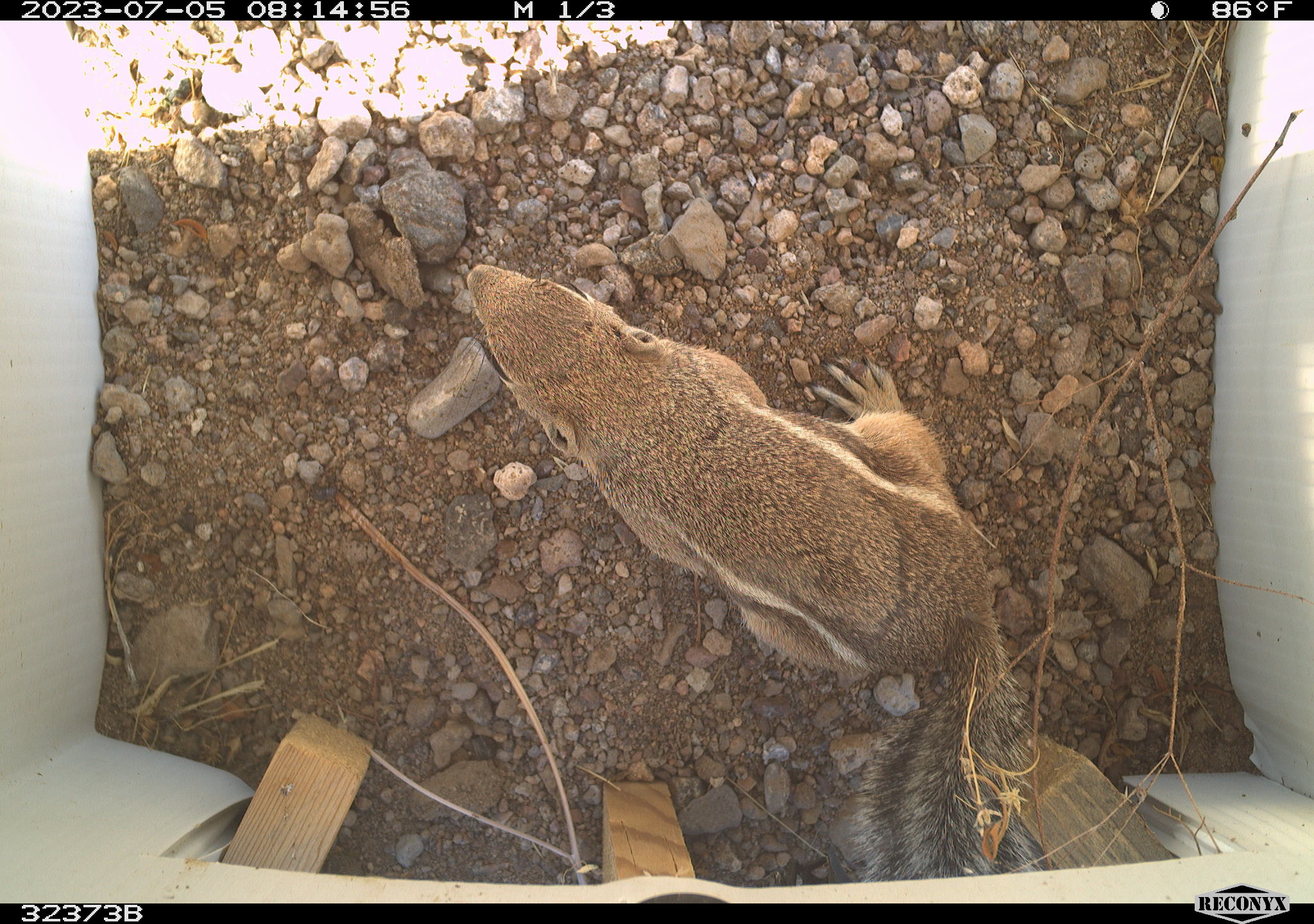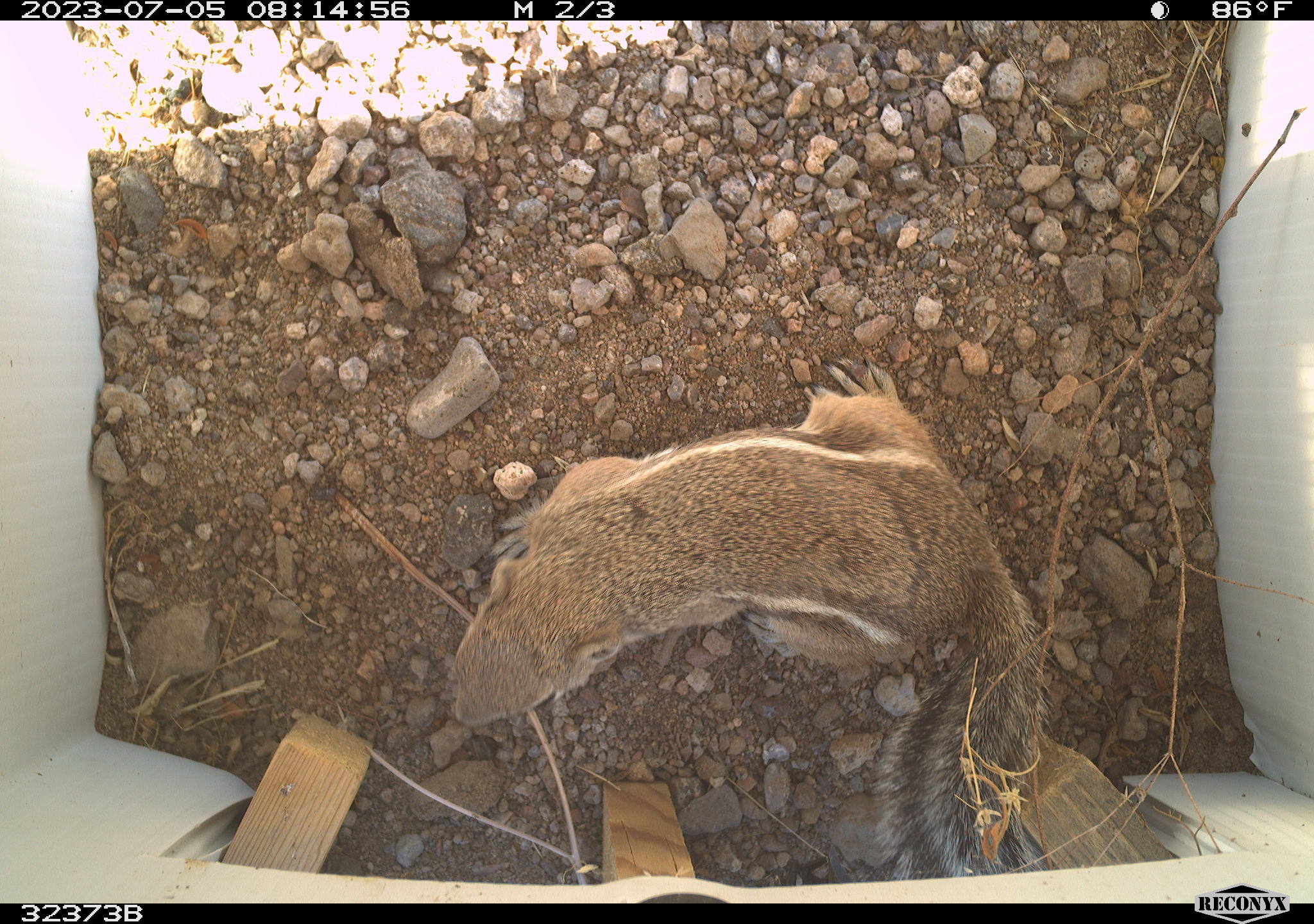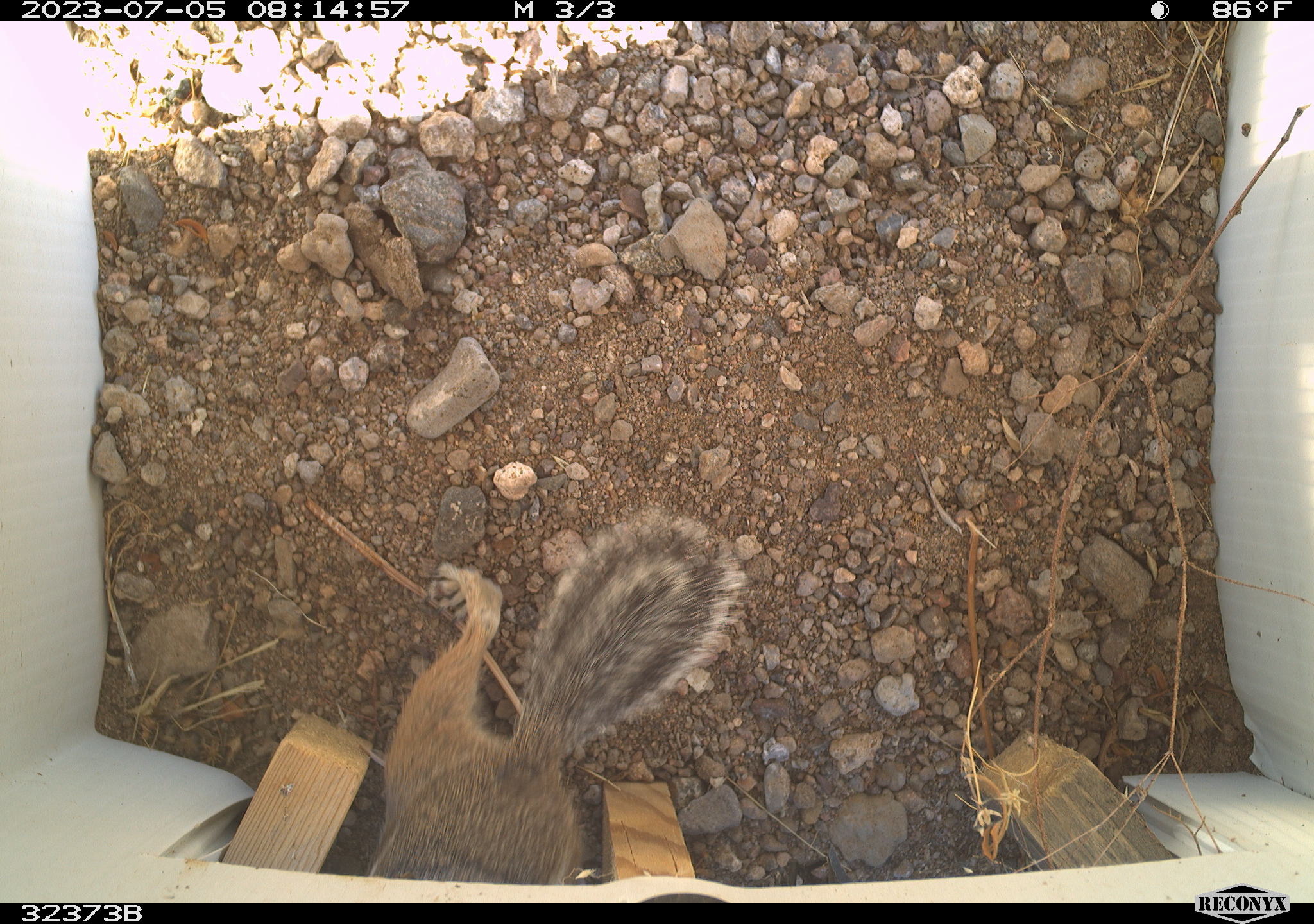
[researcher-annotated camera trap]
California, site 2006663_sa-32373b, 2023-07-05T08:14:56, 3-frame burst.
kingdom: Animalia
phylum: Chordata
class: Mammalia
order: Rodentia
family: Sciuridae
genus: Ammospermophilus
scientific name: Ammospermophilus leucurus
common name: white-tailed antelope squirrel